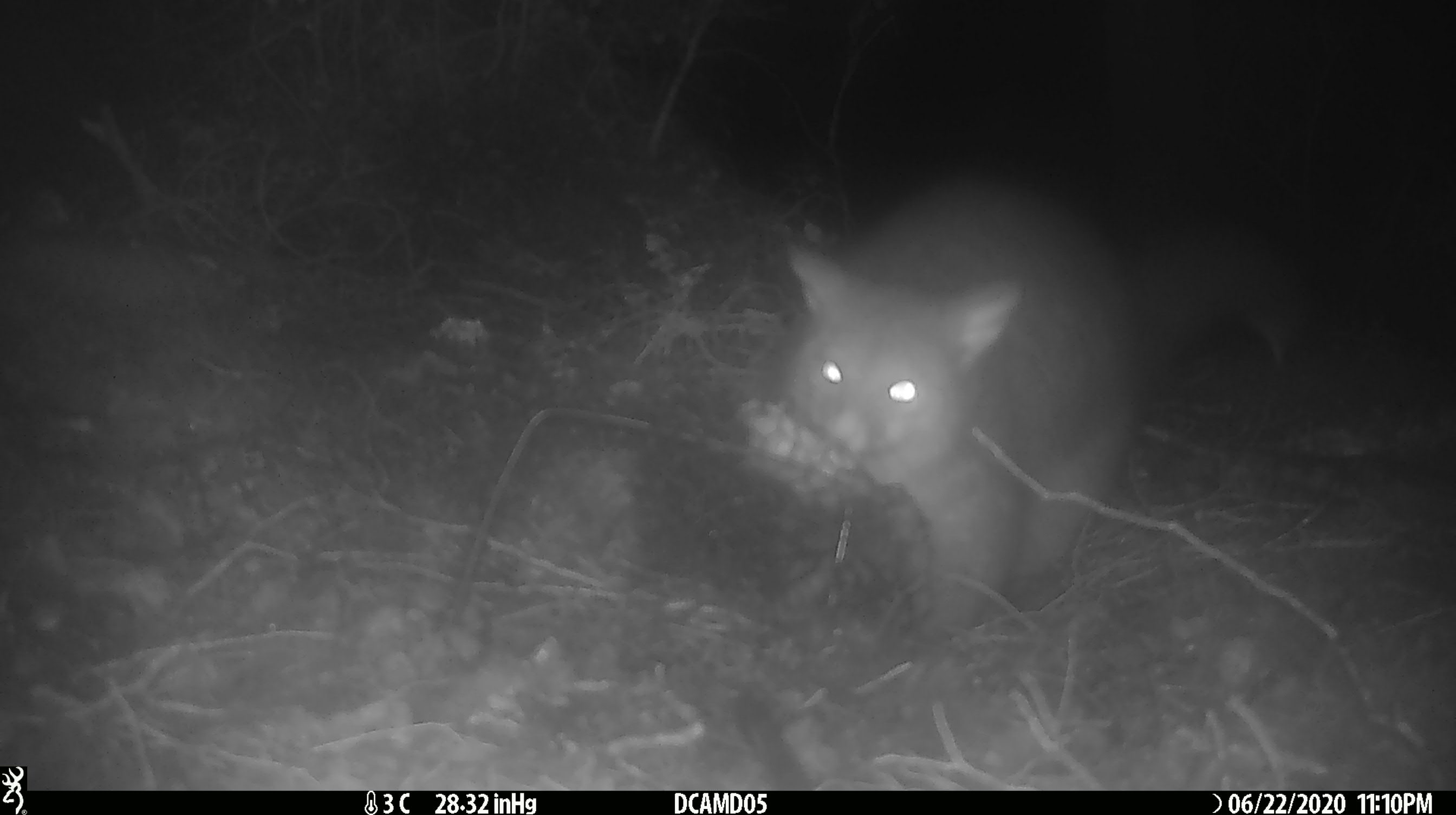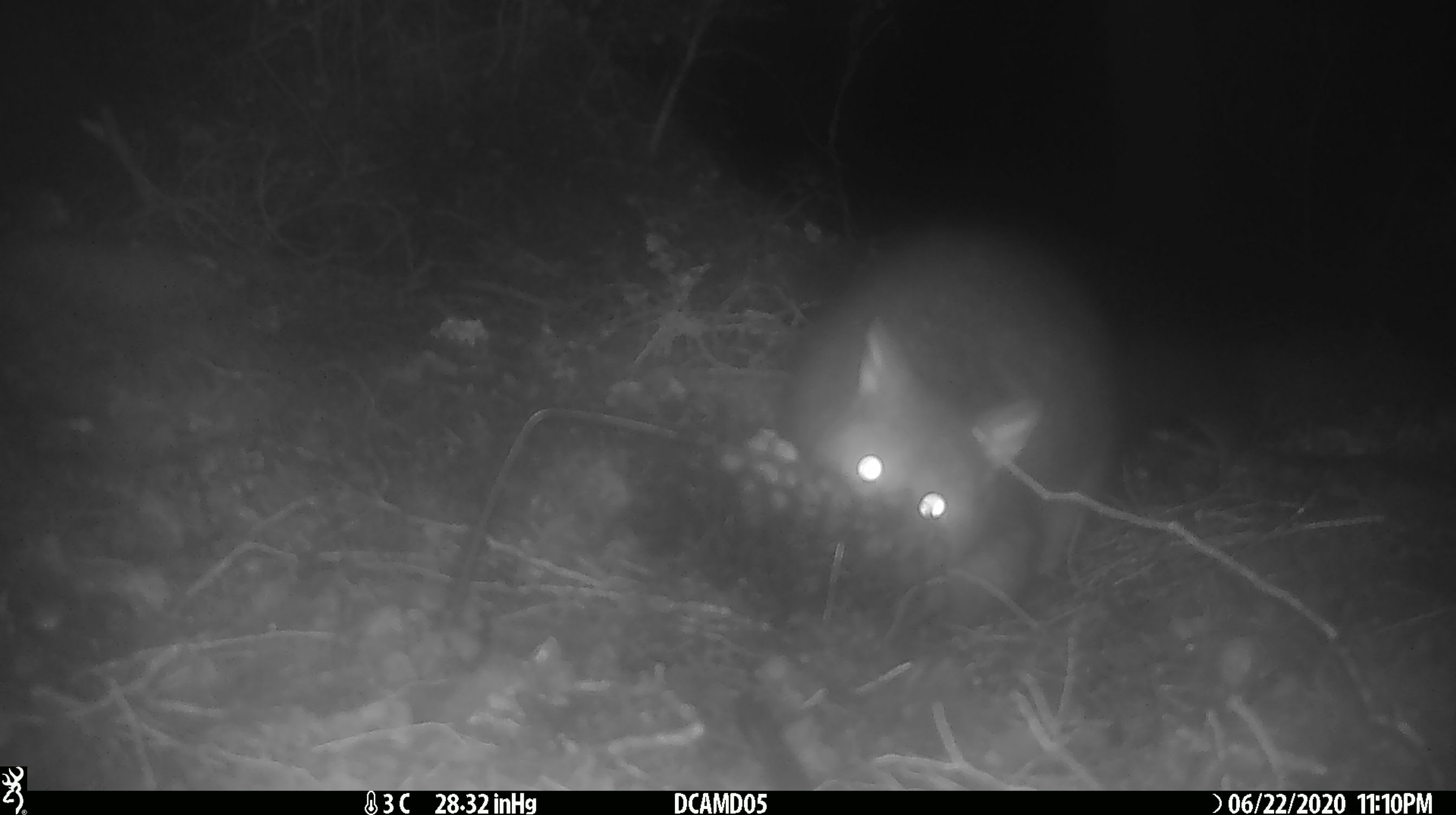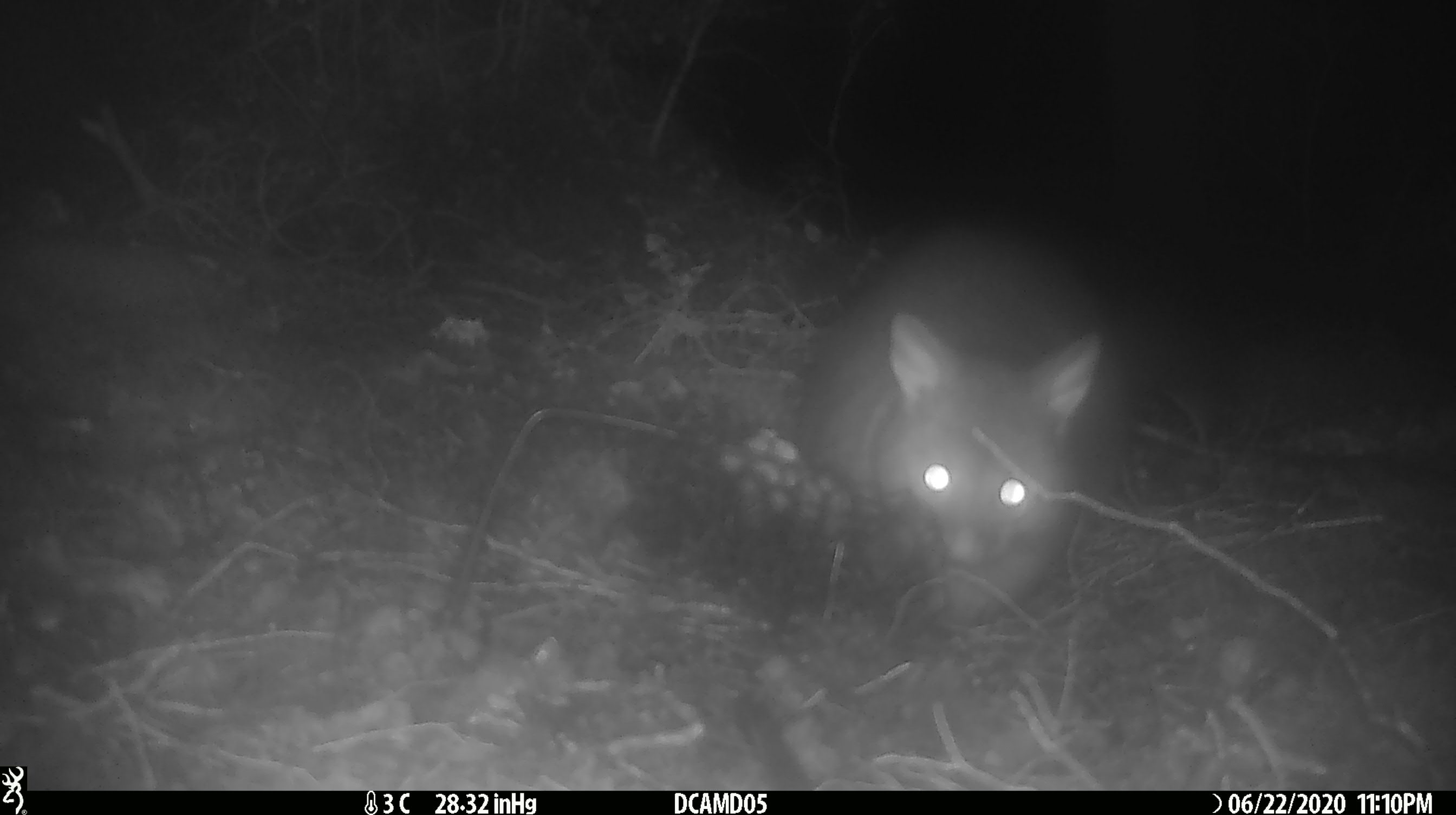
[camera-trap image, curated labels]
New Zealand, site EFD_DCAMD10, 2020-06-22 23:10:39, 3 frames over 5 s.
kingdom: Animalia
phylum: Chordata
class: Mammalia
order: Diprotodontia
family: Phalangeridae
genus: Trichosurus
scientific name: Trichosurus vulpecula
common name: common brushtail possum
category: possum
Possum (common brushtail possum) (Trichosurus vulpecula).